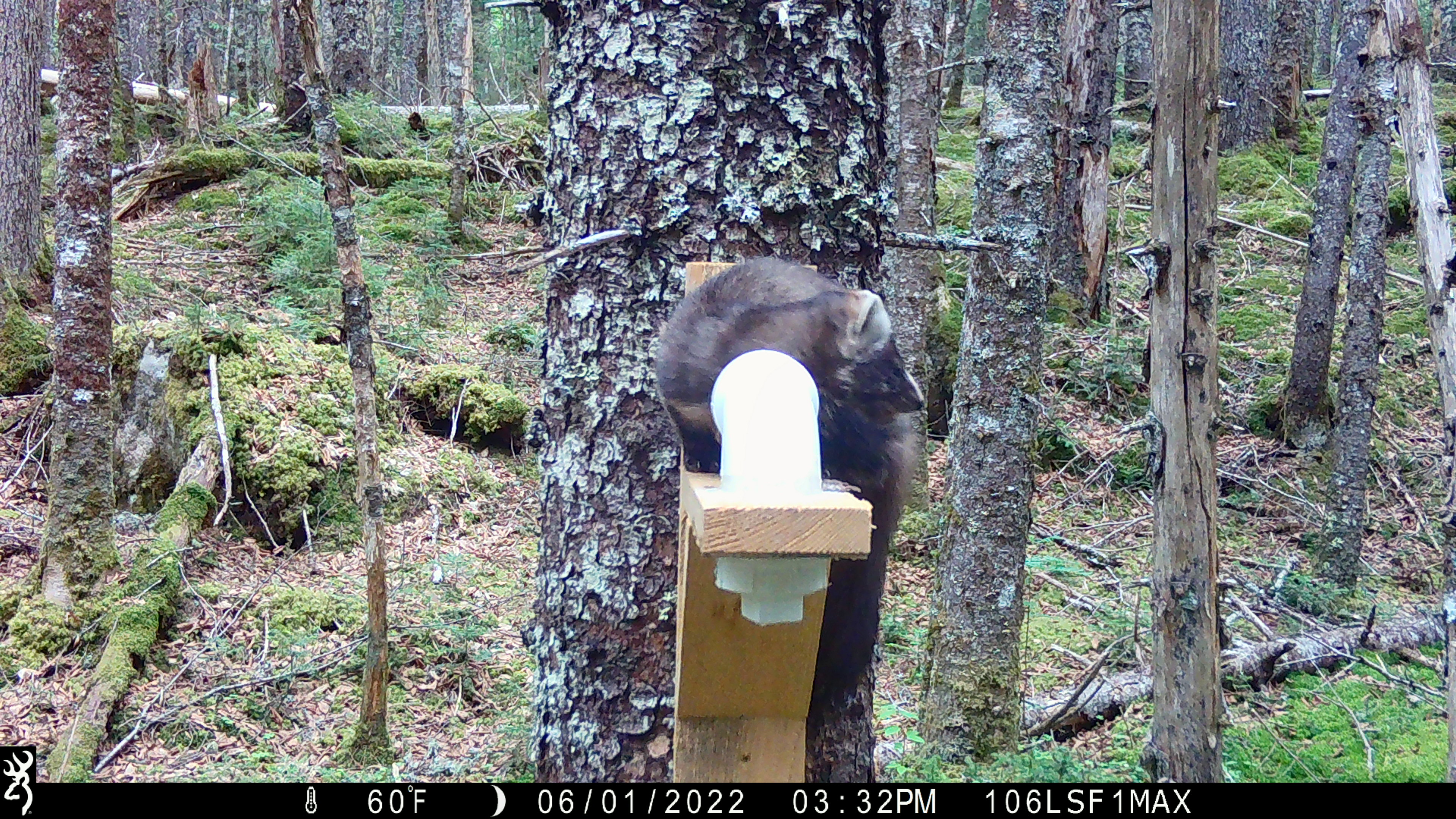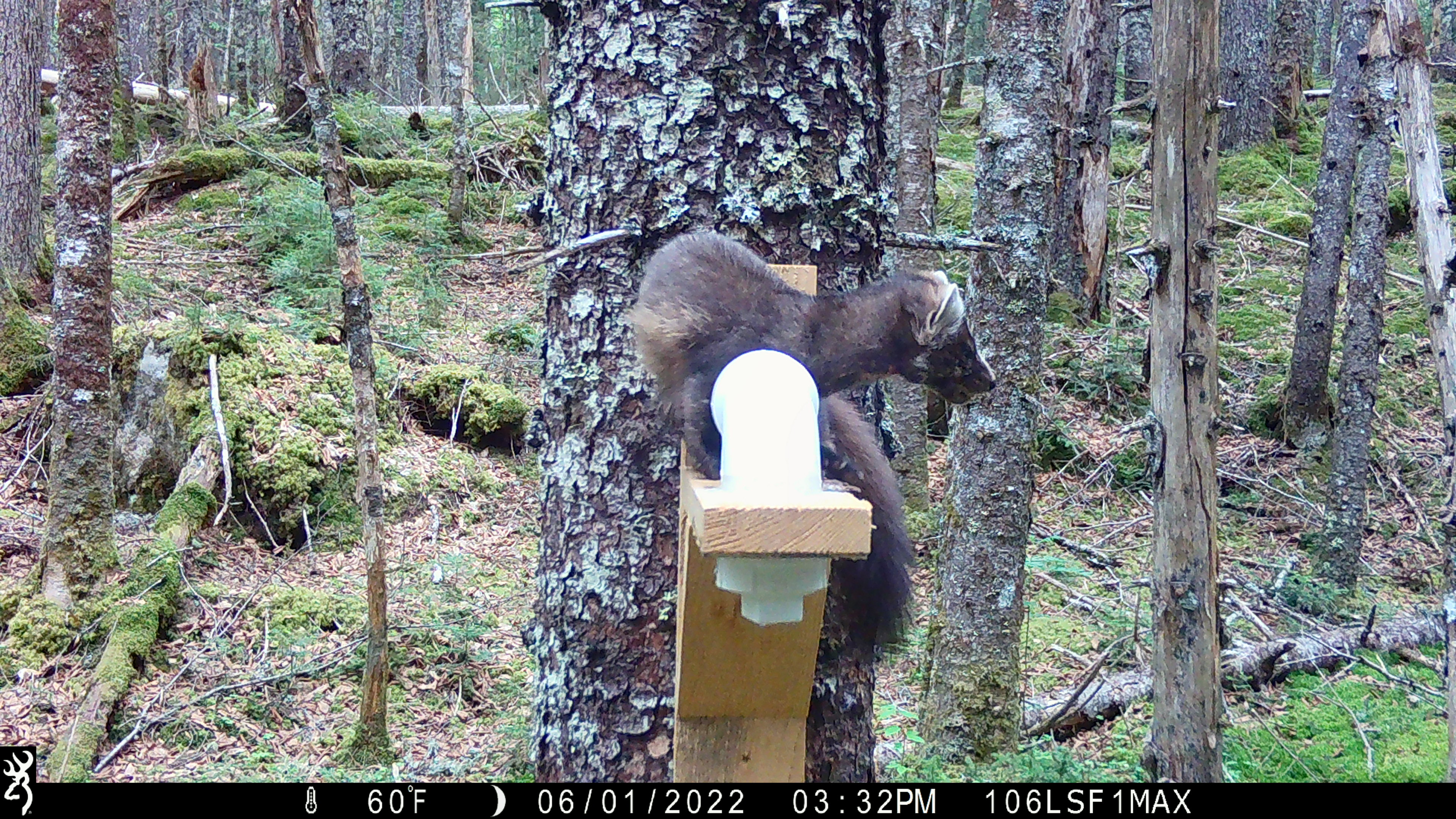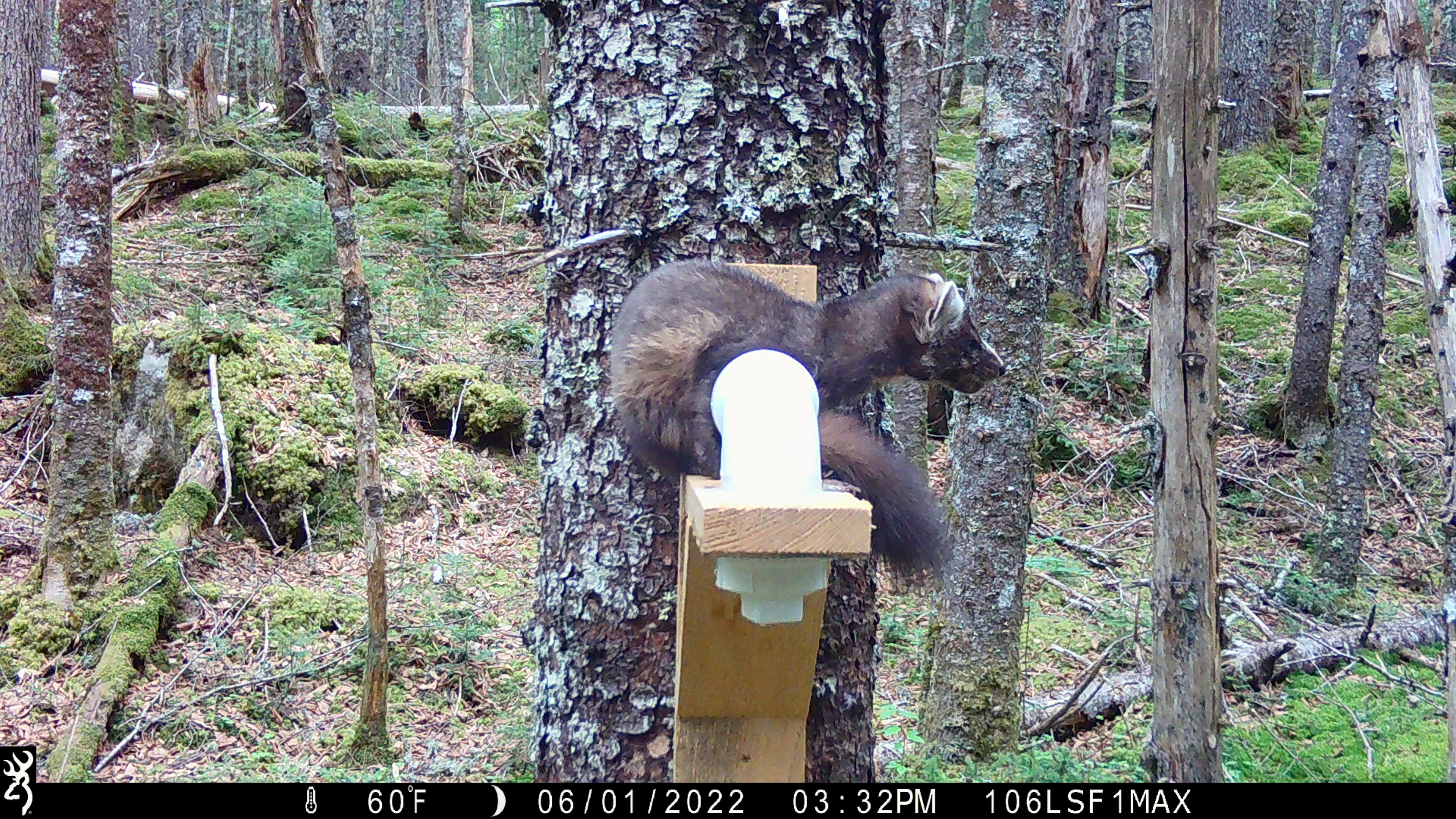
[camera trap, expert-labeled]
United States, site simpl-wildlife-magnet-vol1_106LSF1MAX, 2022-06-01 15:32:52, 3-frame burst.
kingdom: Animalia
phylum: Chordata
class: Mammalia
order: Carnivora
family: Mustelidae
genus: Martes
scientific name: Martes americana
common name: american marten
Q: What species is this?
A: American marten (Martes americana).